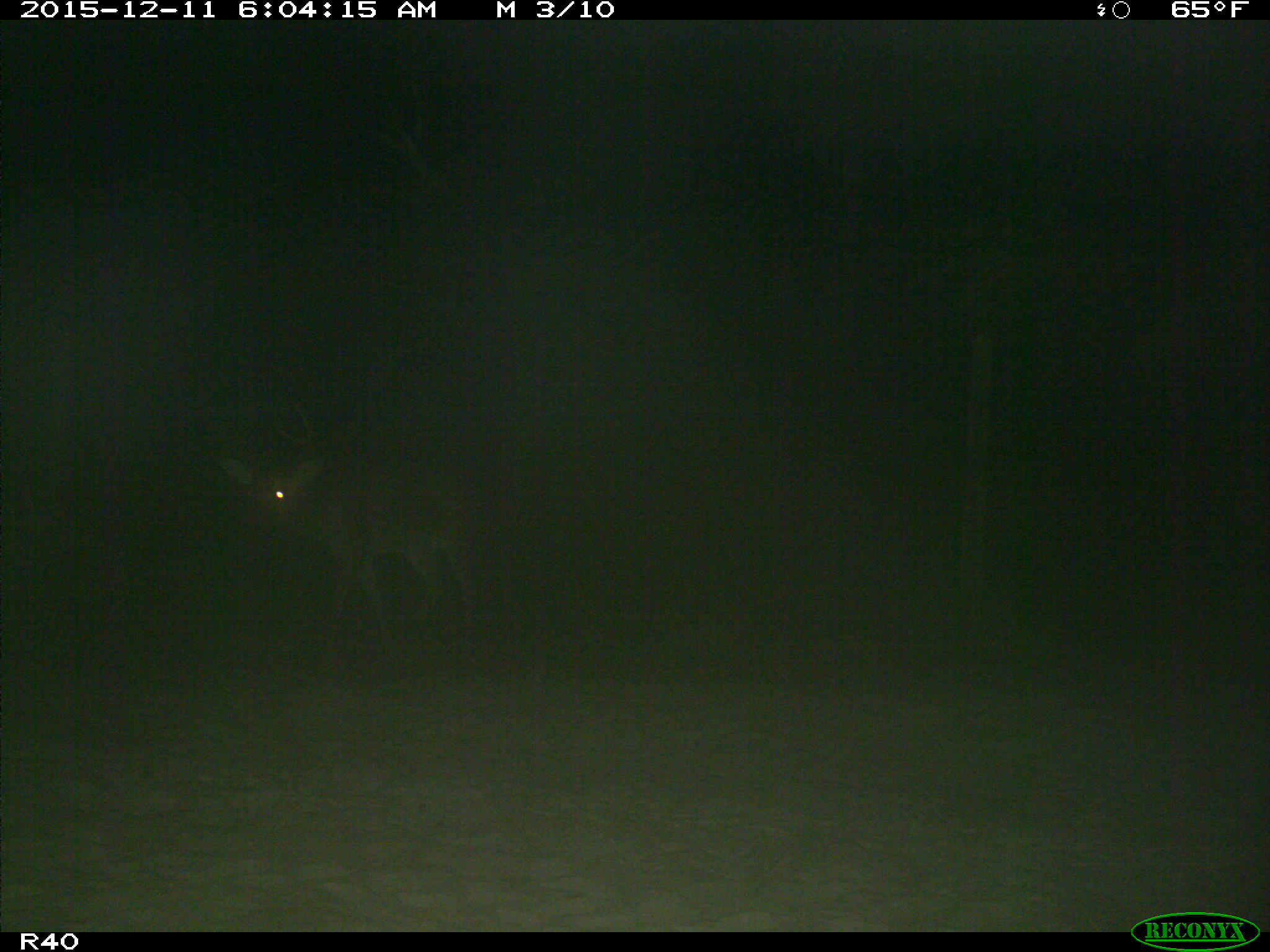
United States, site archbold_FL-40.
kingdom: Animalia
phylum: Chordata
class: Mammalia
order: Artiodactyla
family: Cervidae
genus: Odocoileus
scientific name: Odocoileus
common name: deer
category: unidentified deer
Unidentified deer (deer) (Odocoileus).